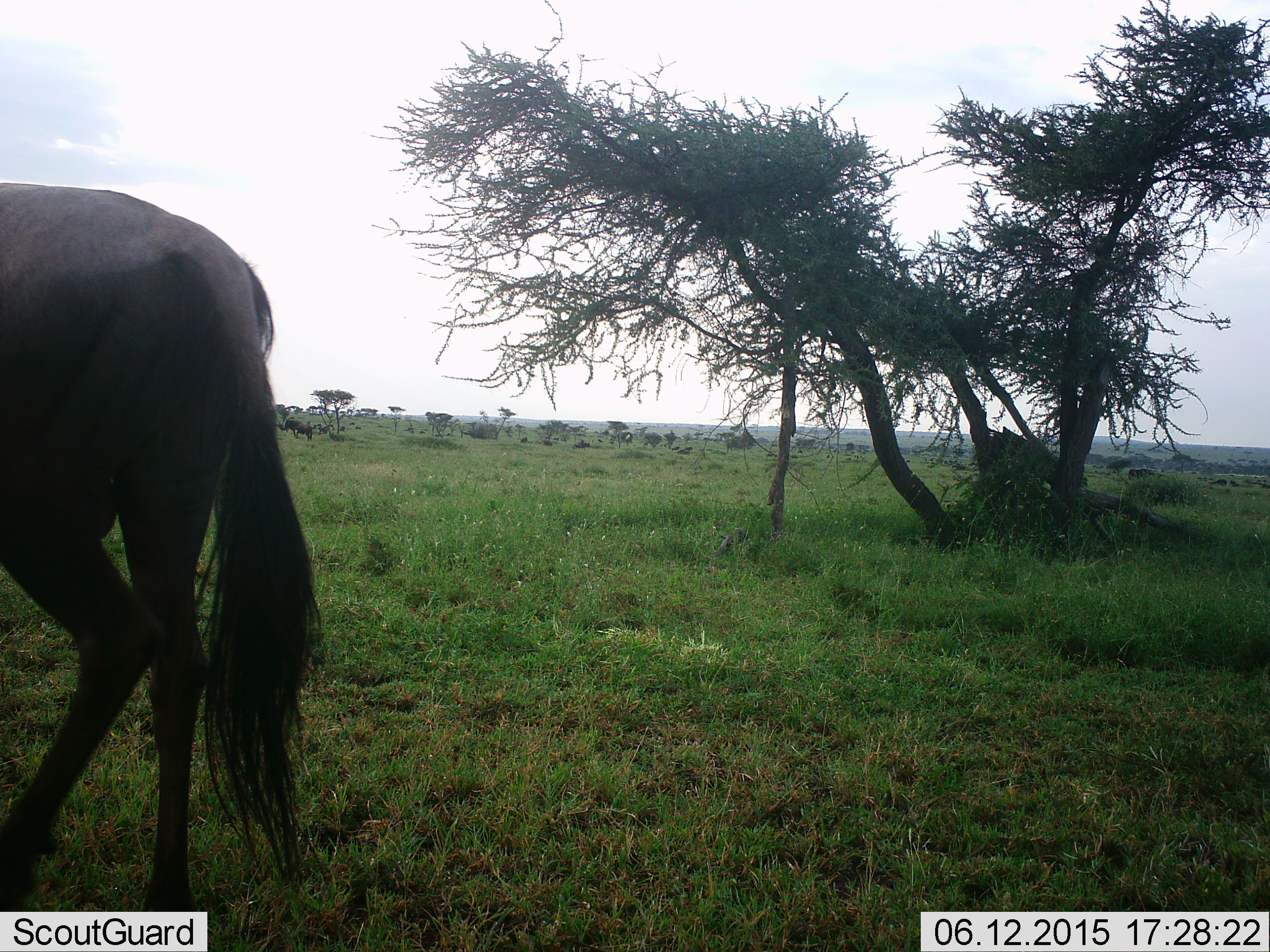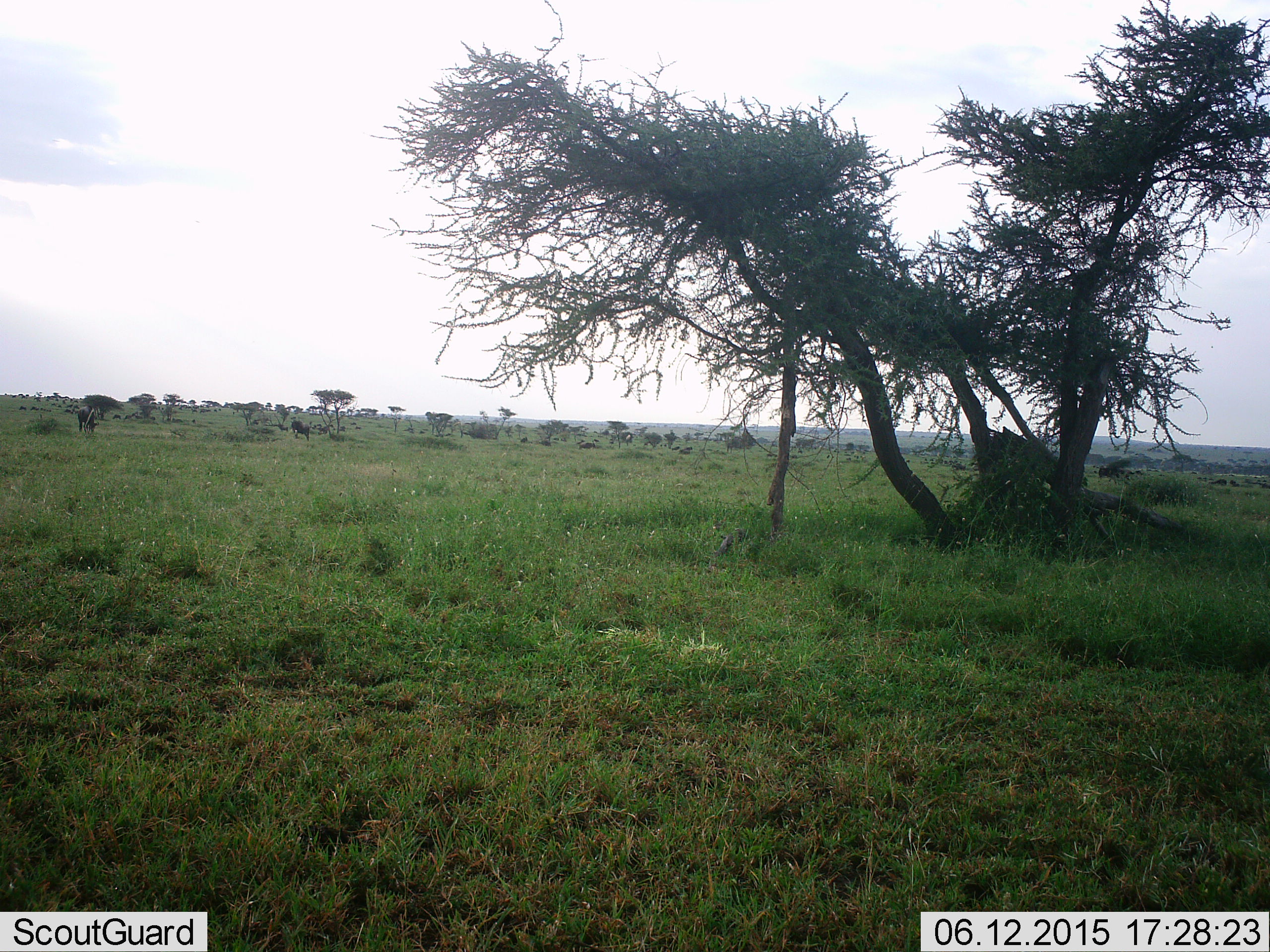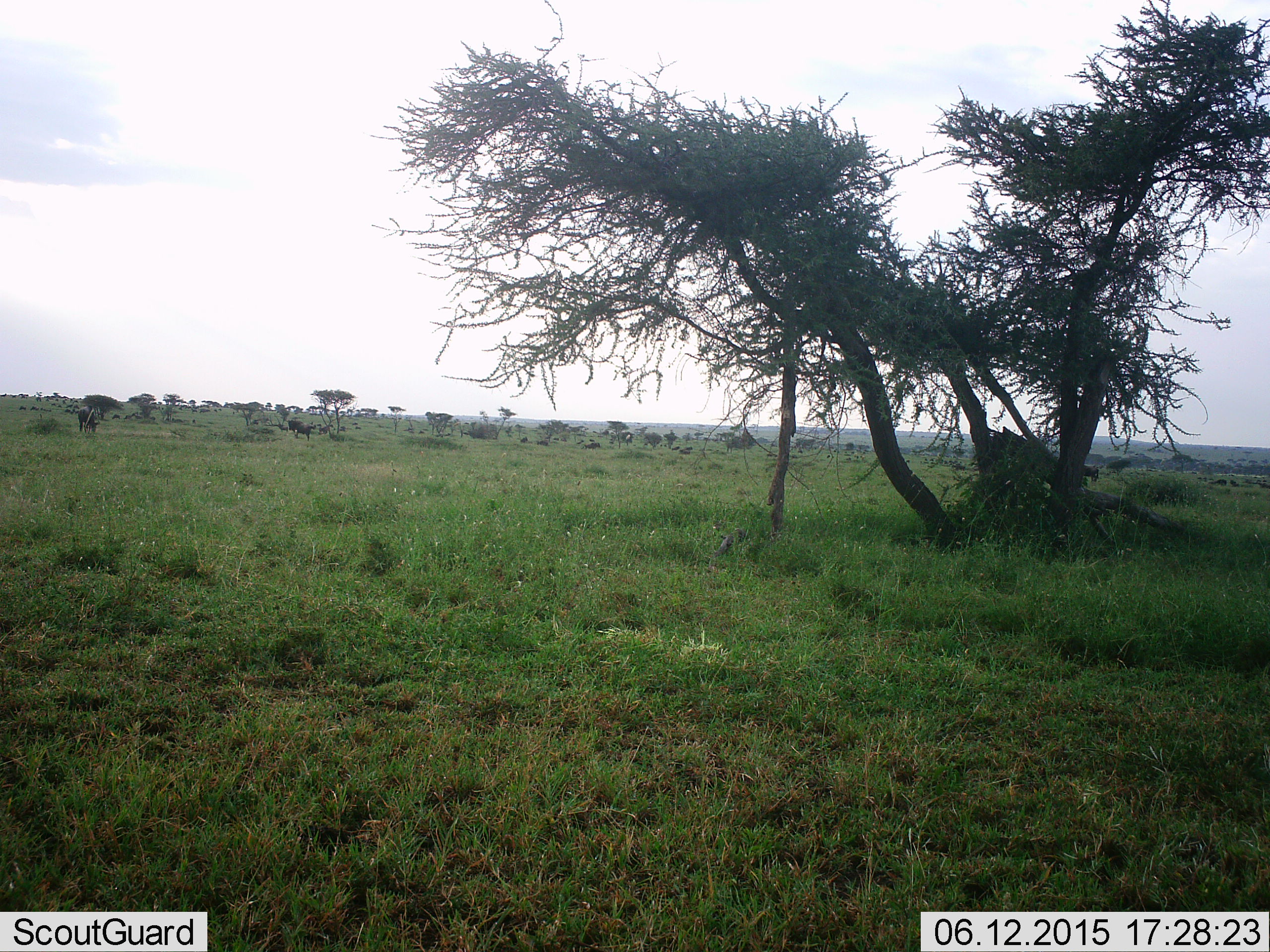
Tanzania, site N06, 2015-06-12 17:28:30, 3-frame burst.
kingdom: Animalia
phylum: Chordata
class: Mammalia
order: Artiodactyla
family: Bovidae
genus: Connochaetes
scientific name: Connochaetes taurinus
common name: blue wildebeest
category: wildebeest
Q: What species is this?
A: Wildebeest (blue wildebeest) (Connochaetes taurinus).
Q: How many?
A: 3.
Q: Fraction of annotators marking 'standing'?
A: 60%.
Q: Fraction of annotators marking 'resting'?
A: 0%.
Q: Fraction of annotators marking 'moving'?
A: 90%.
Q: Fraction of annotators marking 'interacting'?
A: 0%.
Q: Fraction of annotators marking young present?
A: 0%.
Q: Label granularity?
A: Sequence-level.